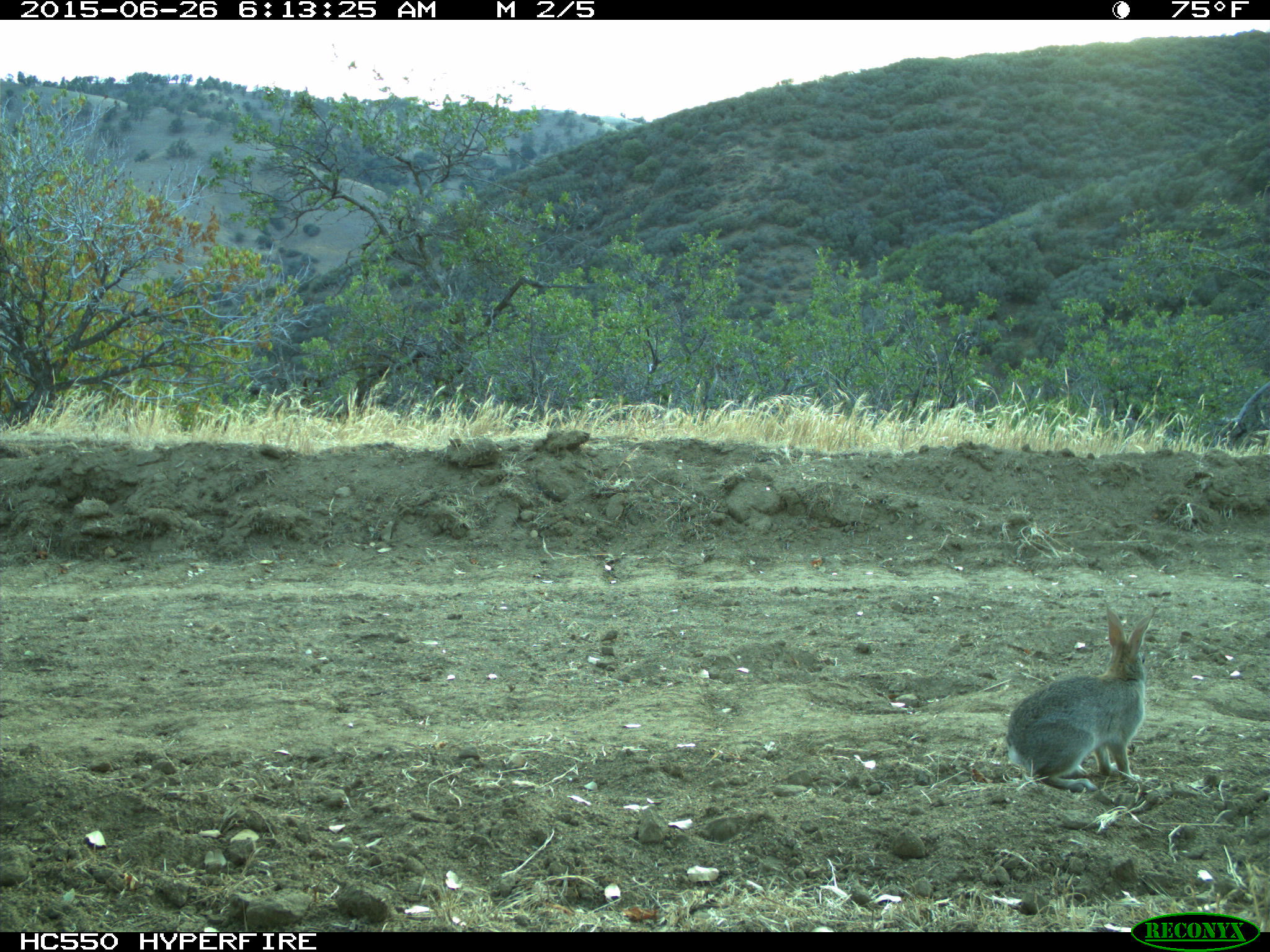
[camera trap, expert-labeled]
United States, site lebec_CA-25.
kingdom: Animalia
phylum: Chordata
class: Mammalia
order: Lagomorpha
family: Leporidae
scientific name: Leporidae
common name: rabbits and hares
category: unidentified rabbit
Unidentified rabbit (rabbits and hares) (Leporidae).